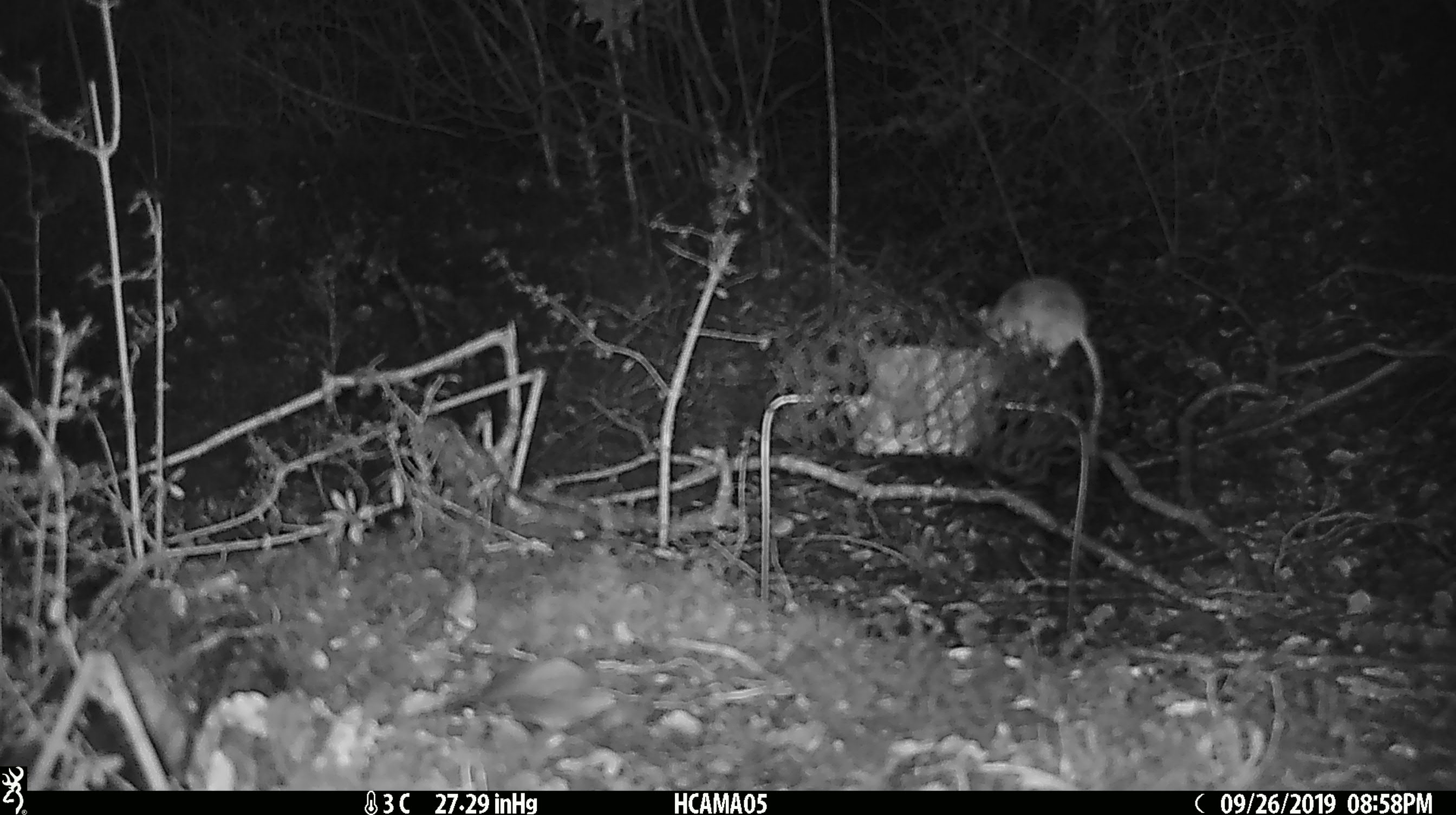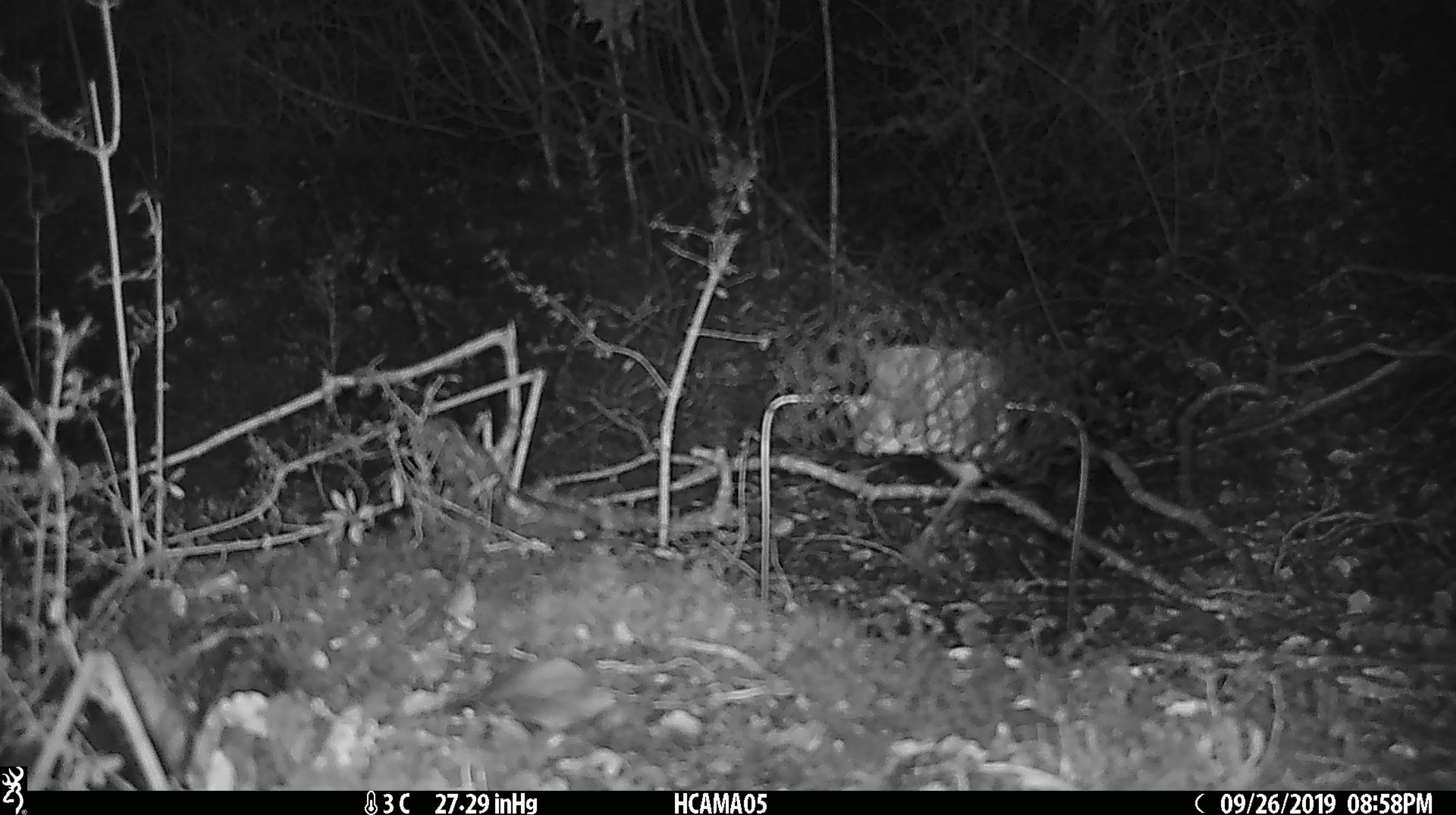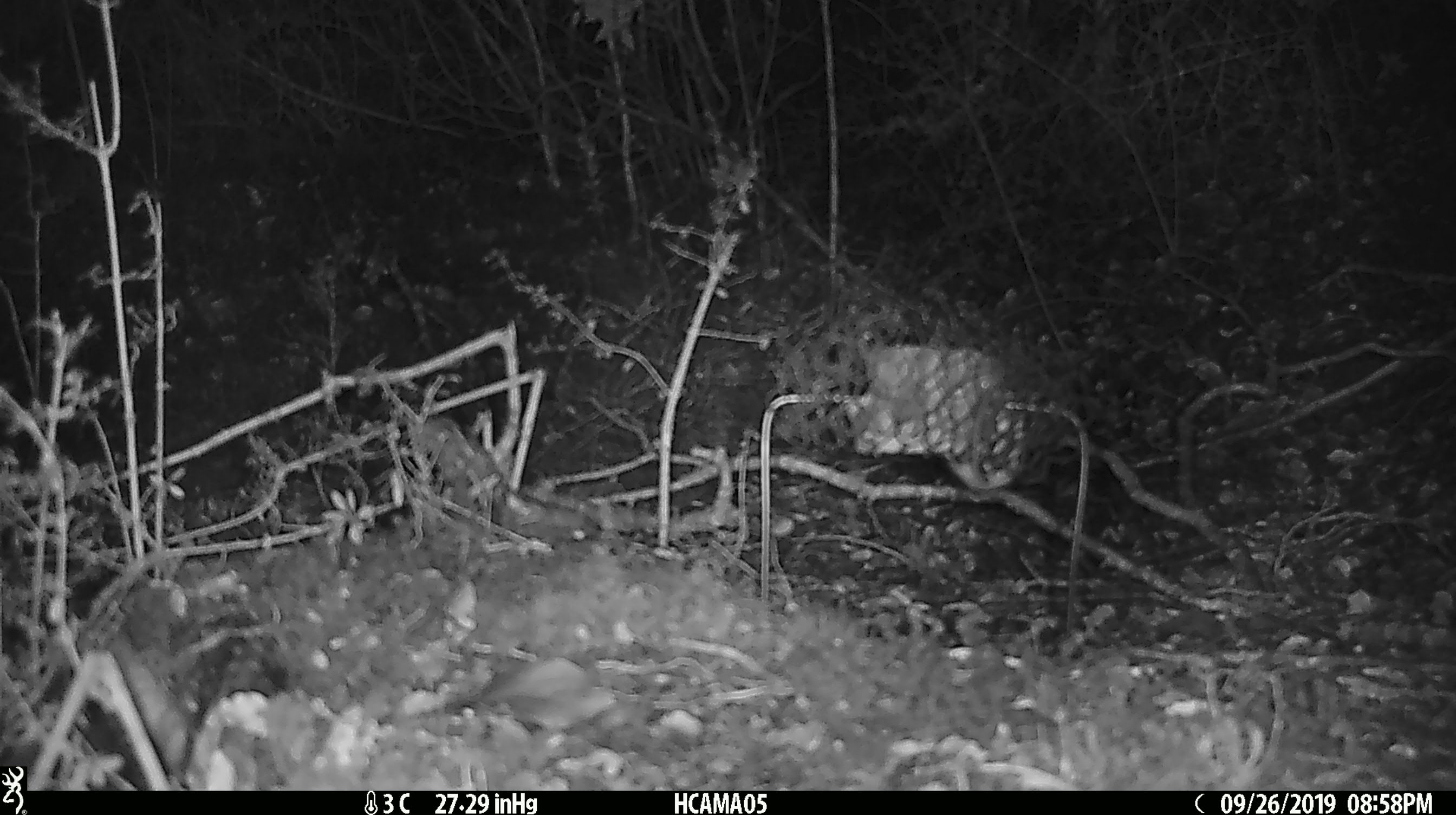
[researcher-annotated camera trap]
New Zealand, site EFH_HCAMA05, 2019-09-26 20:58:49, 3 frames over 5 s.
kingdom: Animalia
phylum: Chordata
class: Mammalia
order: Rodentia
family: Muridae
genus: Mus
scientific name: Mus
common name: mouse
Mouse (Mus).